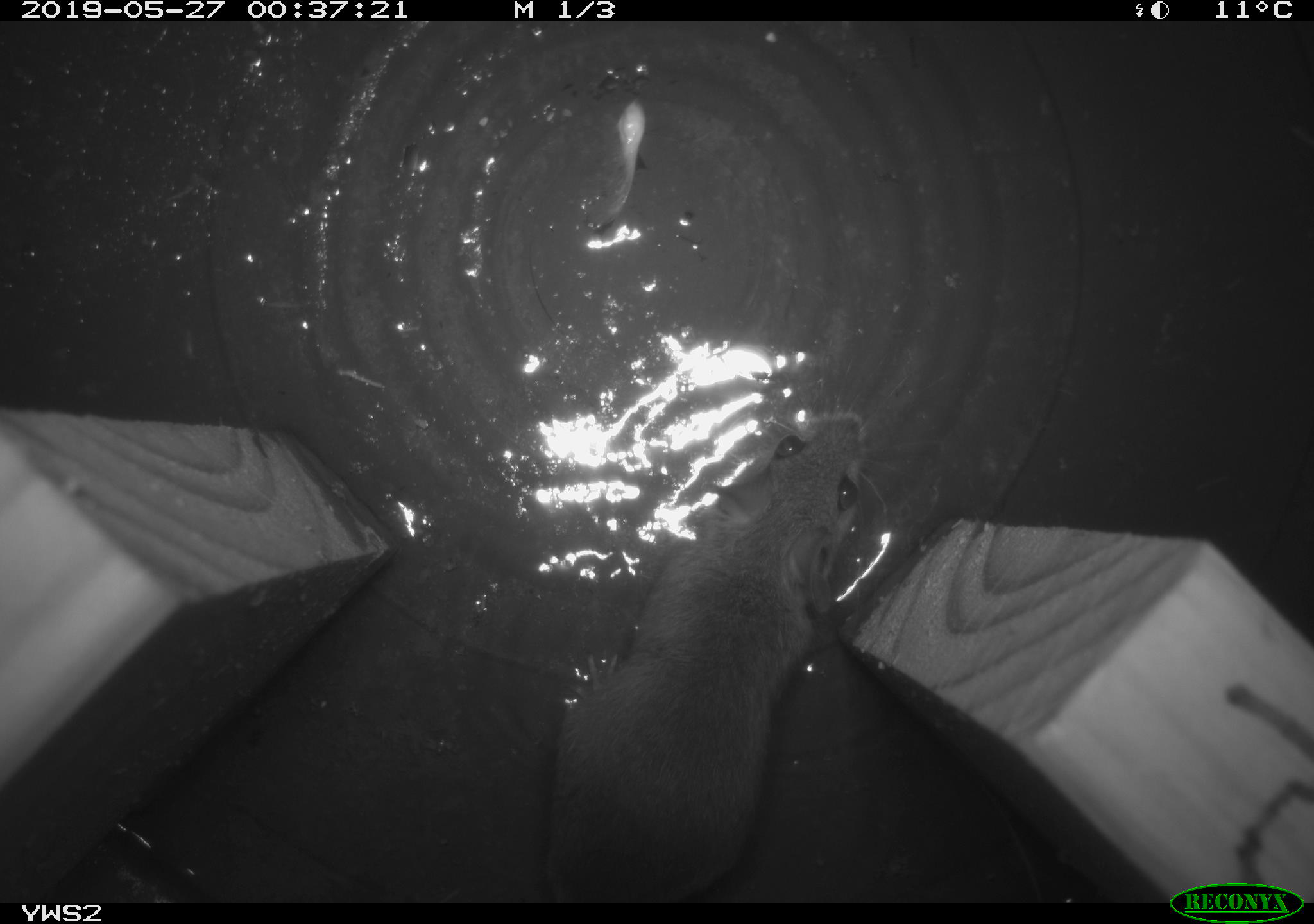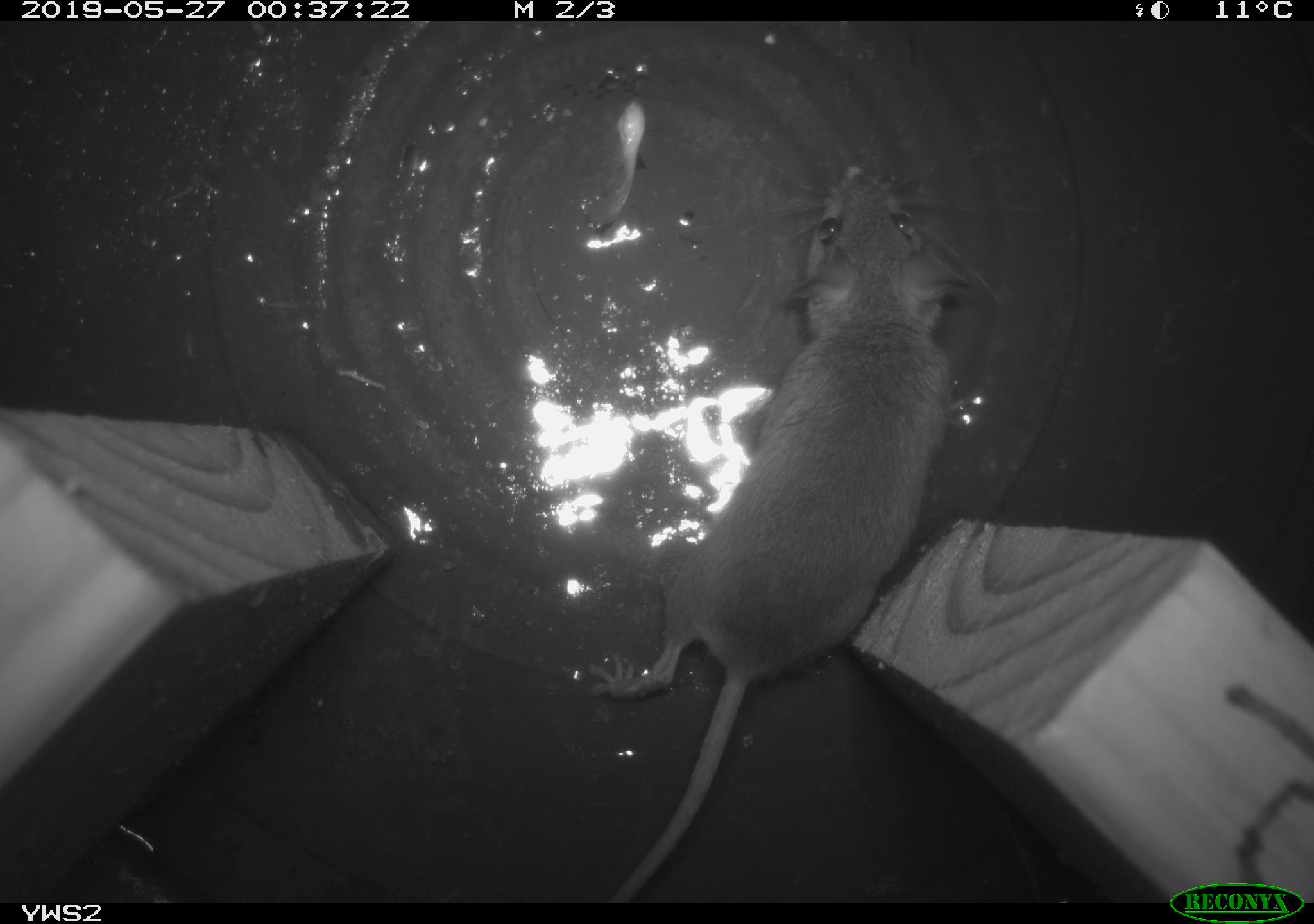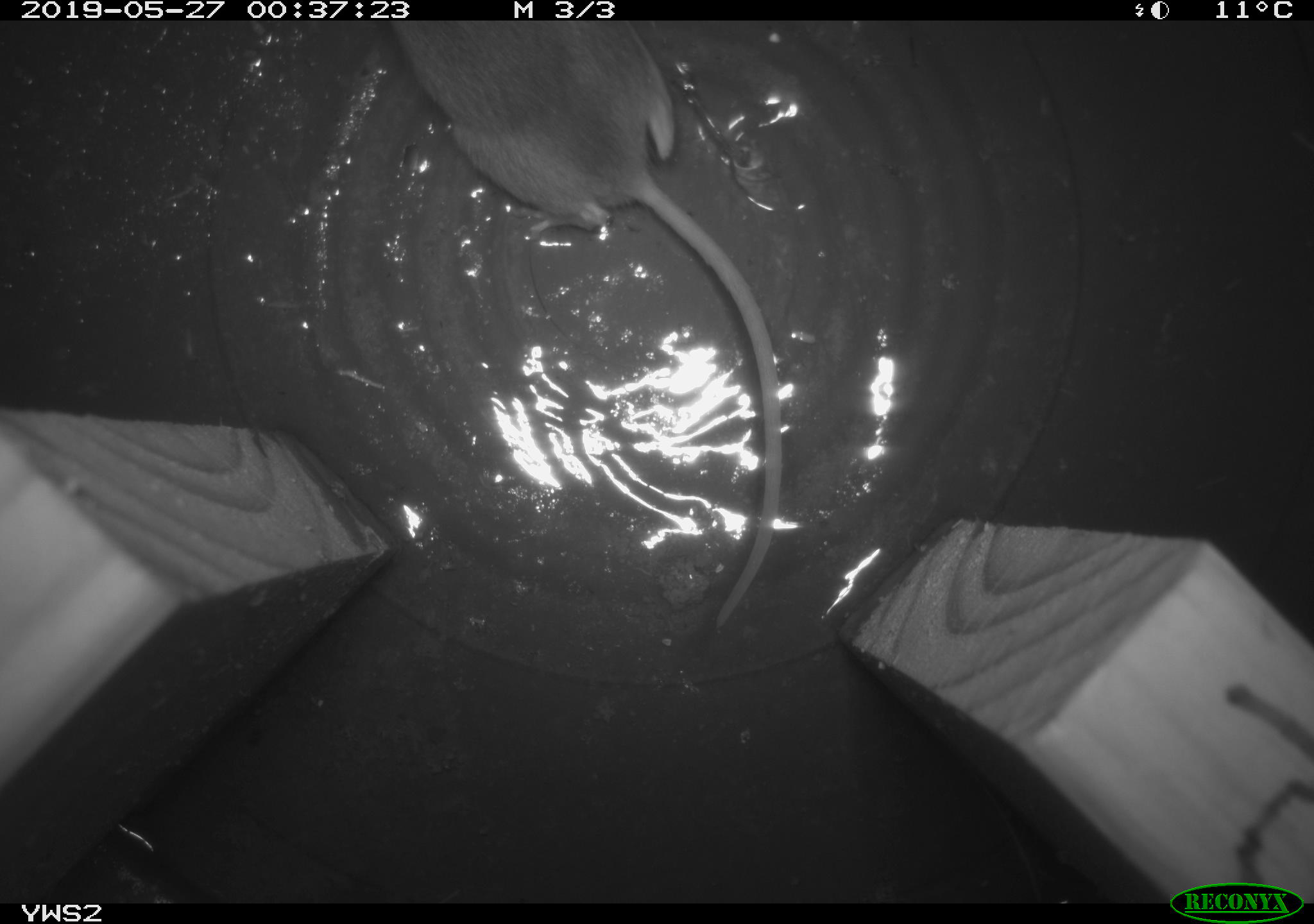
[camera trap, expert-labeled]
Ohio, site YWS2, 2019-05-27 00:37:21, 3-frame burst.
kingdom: Animalia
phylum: Chordata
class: Mammalia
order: Rodentia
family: Cricetidae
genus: Peromyscus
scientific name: Peromyscus leucopus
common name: white-footed mouse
White-footed mouse (Peromyscus leucopus).